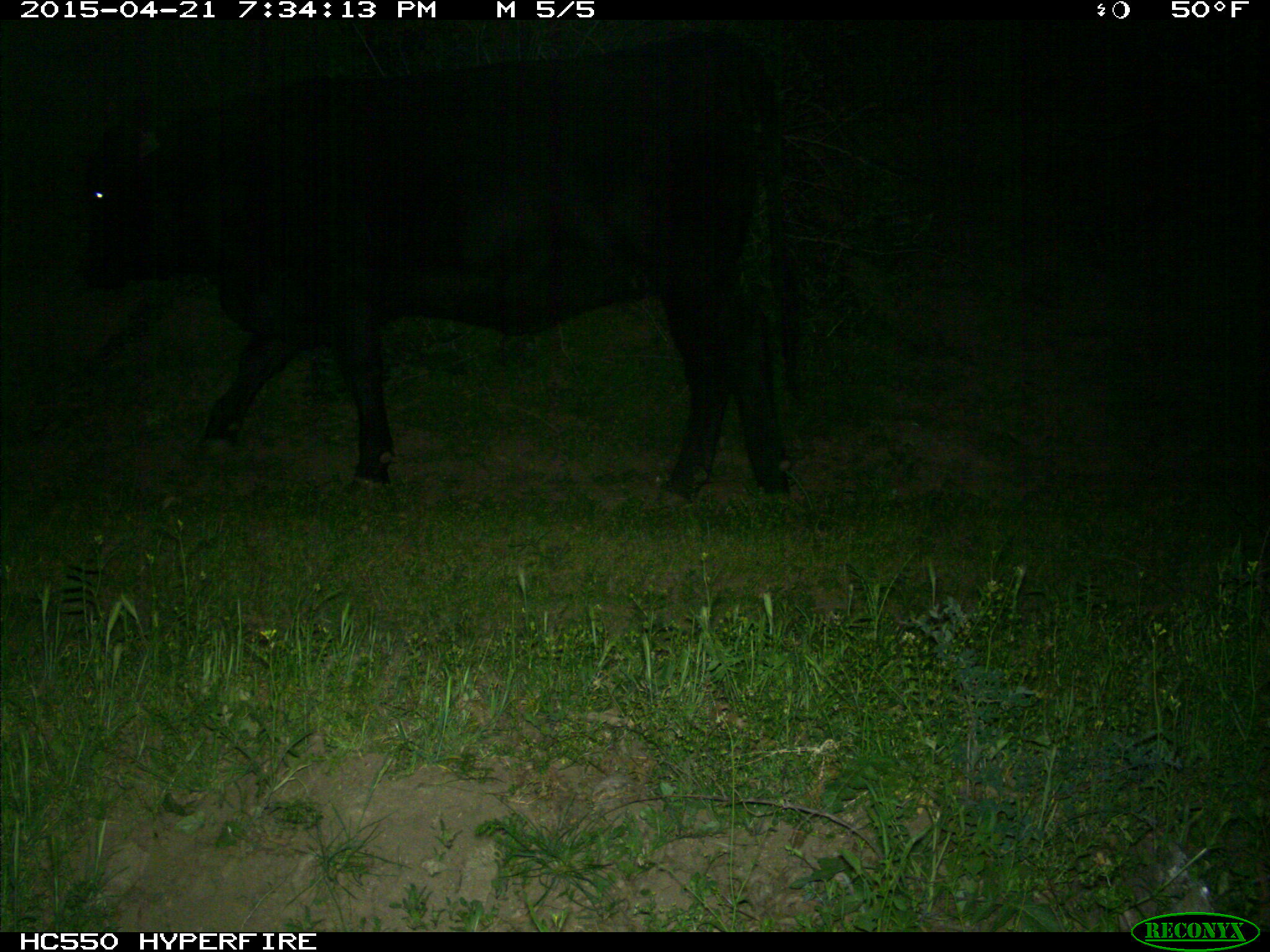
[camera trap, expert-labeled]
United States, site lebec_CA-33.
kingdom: Animalia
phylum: Chordata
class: Mammalia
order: Artiodactyla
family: Bovidae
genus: Bos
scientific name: Bos taurus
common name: domestic cow